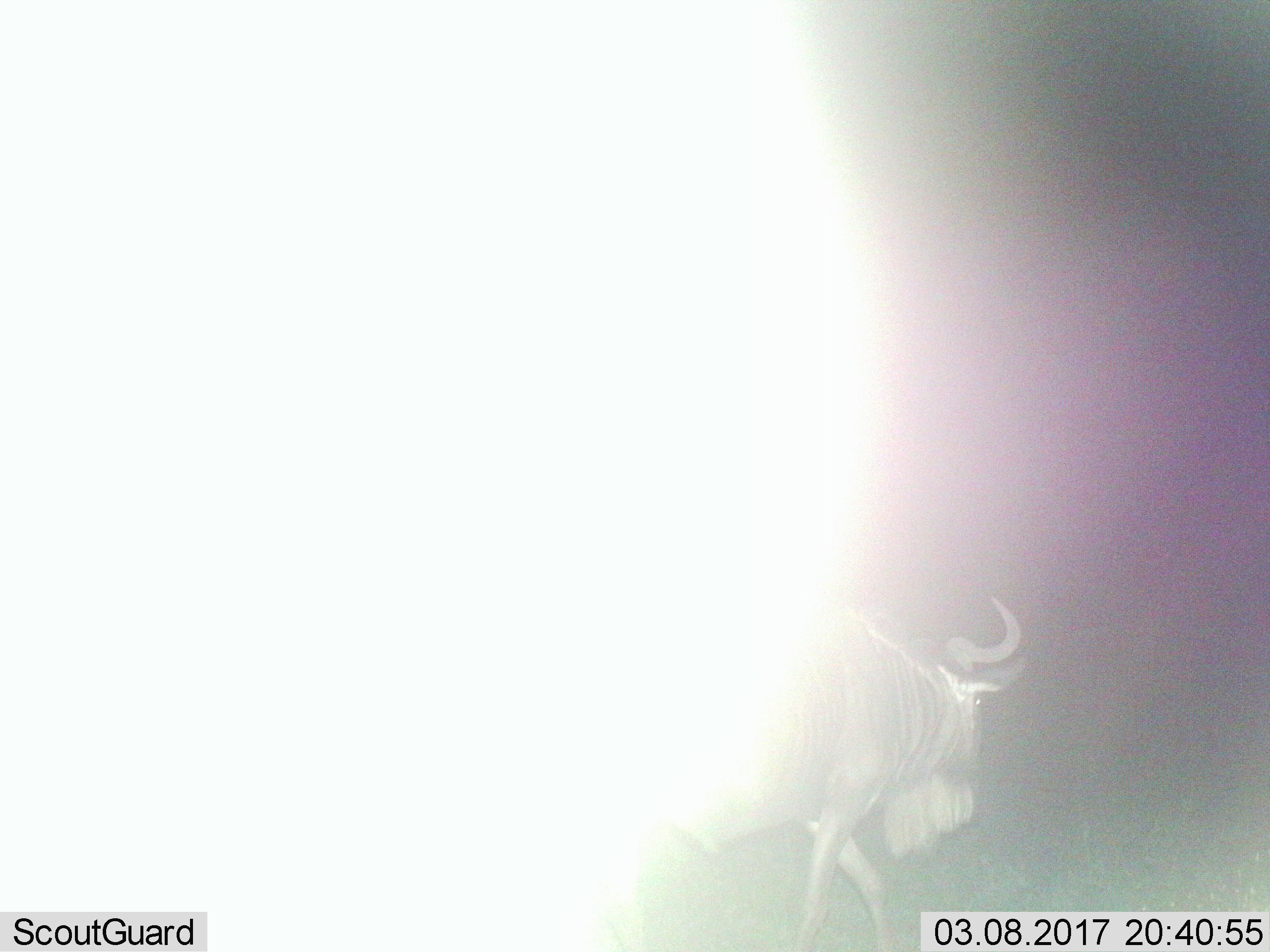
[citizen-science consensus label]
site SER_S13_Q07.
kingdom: Animalia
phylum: Chordata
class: Mammalia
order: Artiodactyla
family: Bovidae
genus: Connochaetes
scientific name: Connochaetes taurinus taurinus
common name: blue wildebeest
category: wildebeestblue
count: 1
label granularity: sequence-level